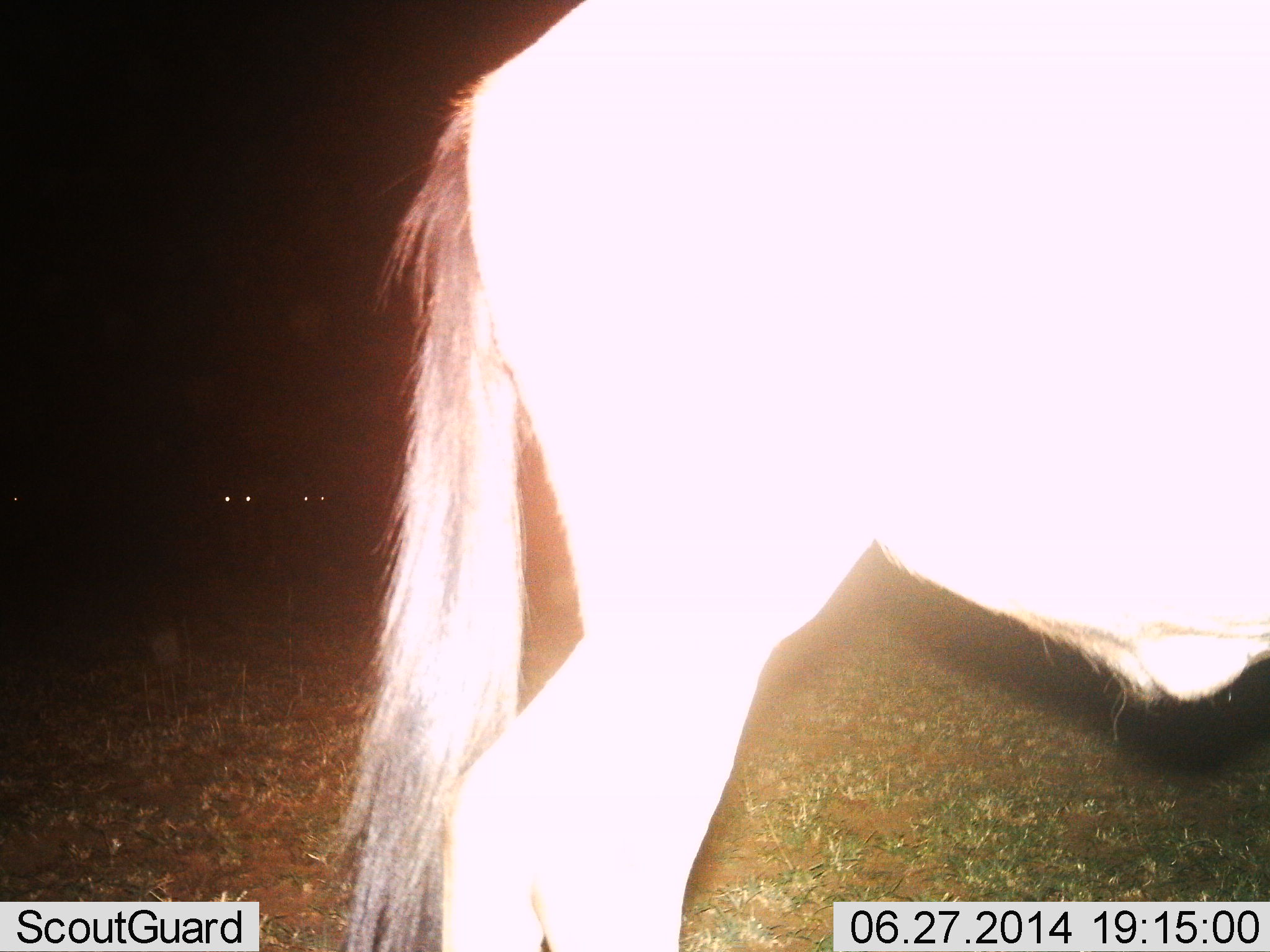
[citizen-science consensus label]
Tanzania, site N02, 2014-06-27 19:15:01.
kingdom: Animalia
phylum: Chordata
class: Mammalia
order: Artiodactyla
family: Bovidae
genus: Connochaetes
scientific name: Connochaetes taurinus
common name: blue wildebeest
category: wildebeest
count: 1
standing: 94%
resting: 3%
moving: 3%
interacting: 0%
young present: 0%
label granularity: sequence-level